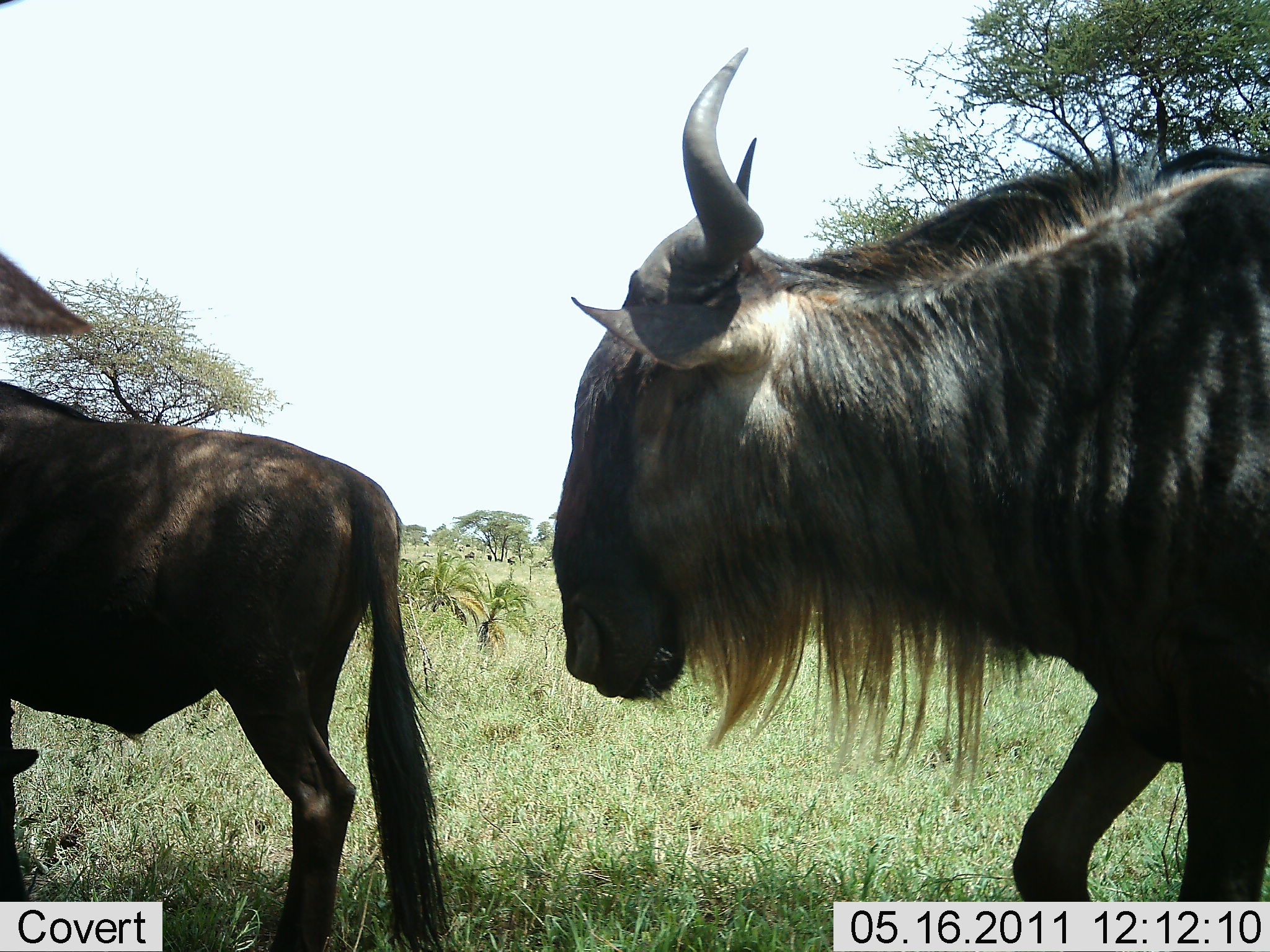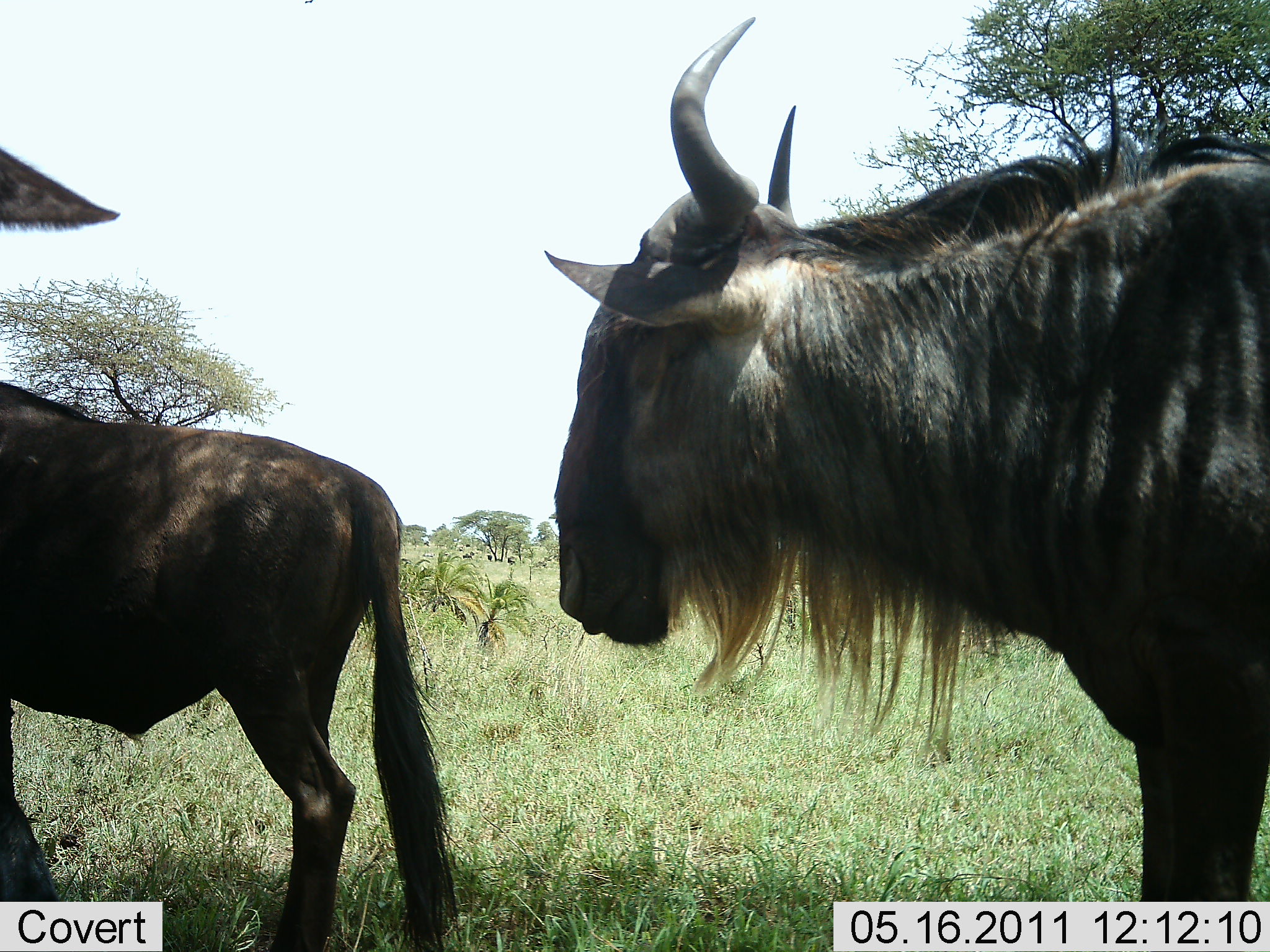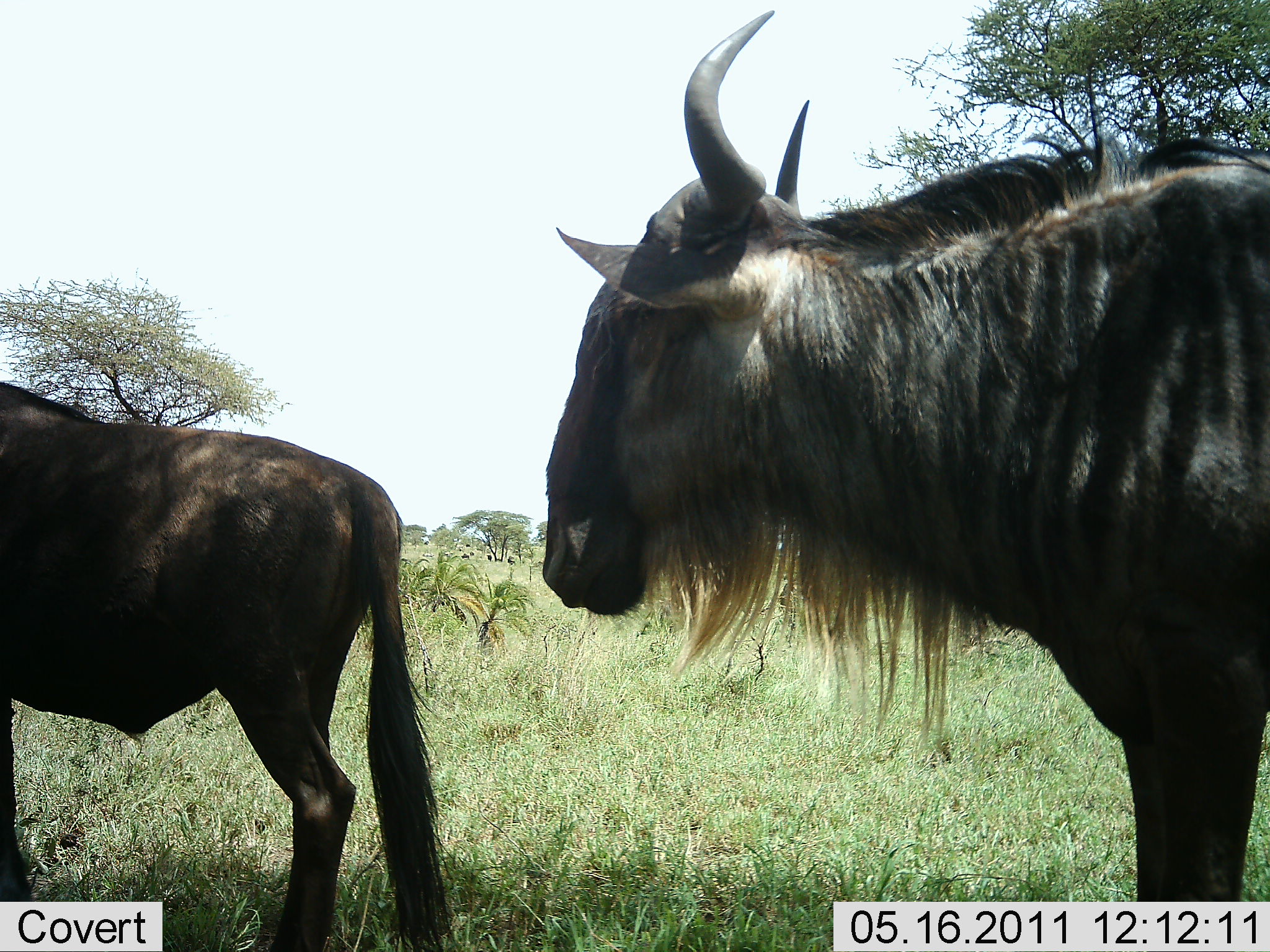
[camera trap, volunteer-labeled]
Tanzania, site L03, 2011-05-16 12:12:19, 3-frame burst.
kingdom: Animalia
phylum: Chordata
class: Mammalia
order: Artiodactyla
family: Bovidae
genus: Connochaetes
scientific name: Connochaetes taurinus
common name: blue wildebeest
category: wildebeest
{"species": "wildebeest (blue wildebeest) (Connochaetes taurinus)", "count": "3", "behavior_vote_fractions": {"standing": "82%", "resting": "0%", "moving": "18%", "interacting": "9%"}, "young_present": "0%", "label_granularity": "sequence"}